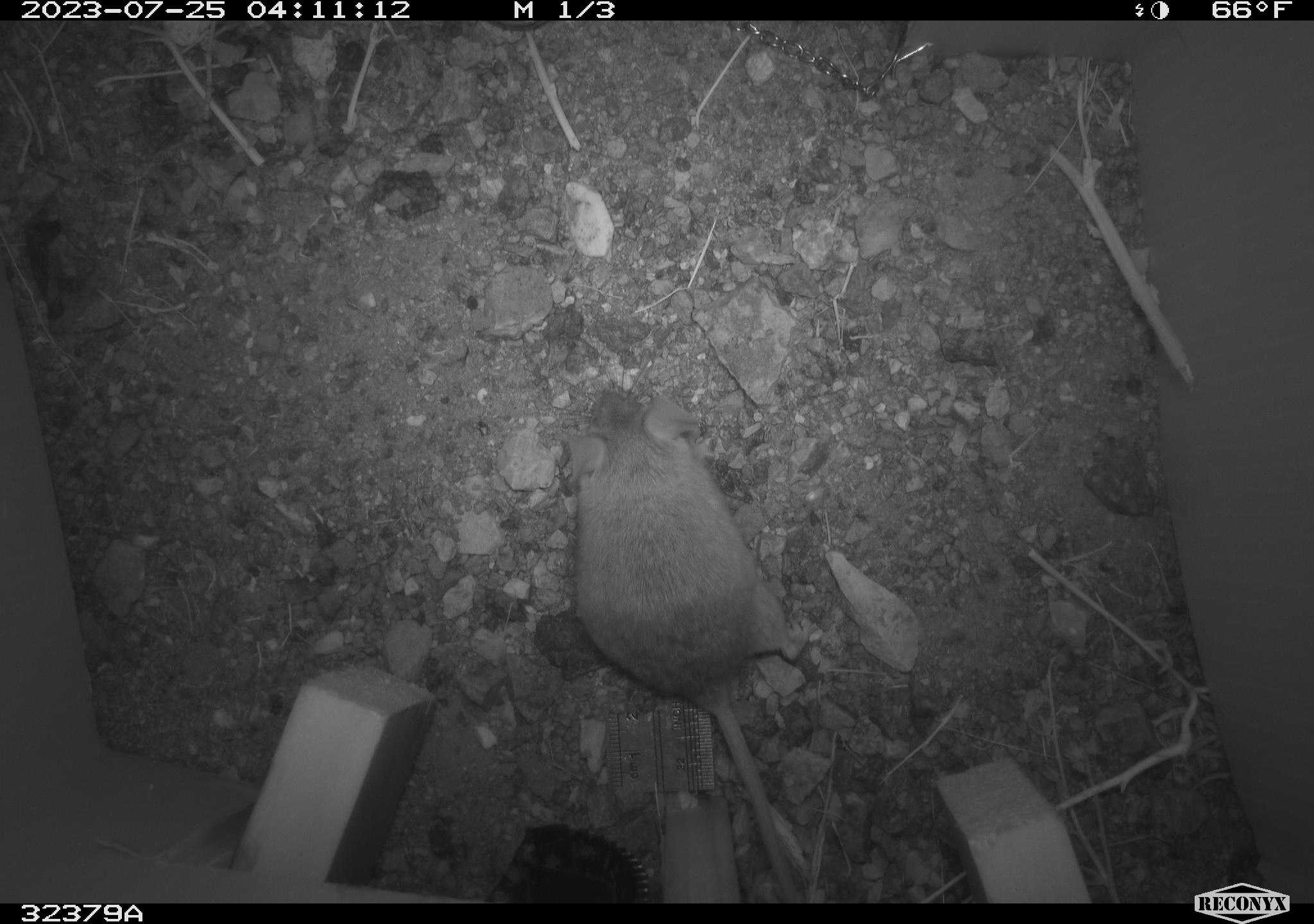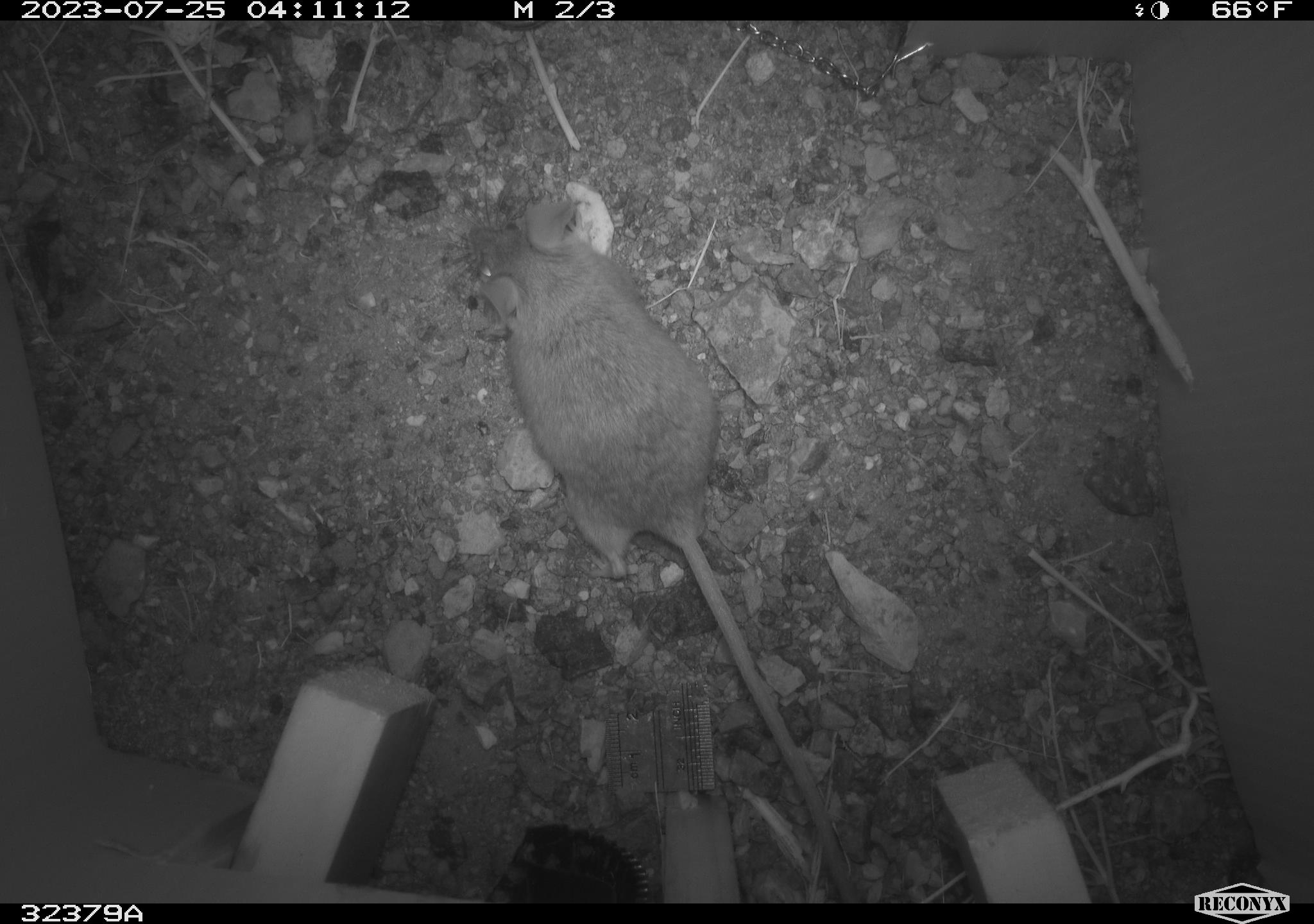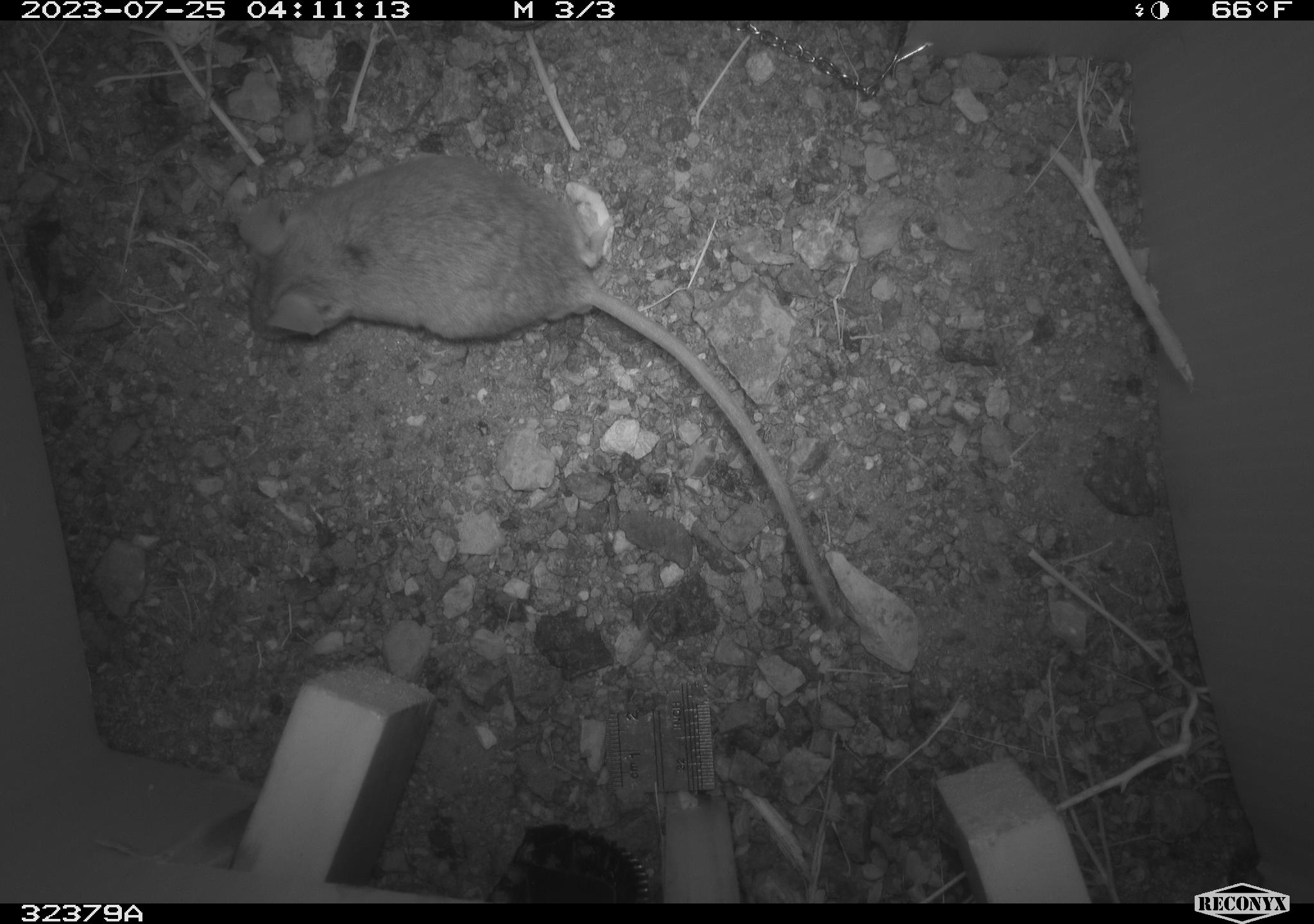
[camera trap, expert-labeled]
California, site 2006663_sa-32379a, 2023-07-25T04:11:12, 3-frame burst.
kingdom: Animalia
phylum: Chordata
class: Mammalia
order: Rodentia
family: Cricetidae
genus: Peromyscus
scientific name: Peromyscus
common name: deer mice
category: peromyscus species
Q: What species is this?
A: Peromyscus species (deer mice) (Peromyscus).